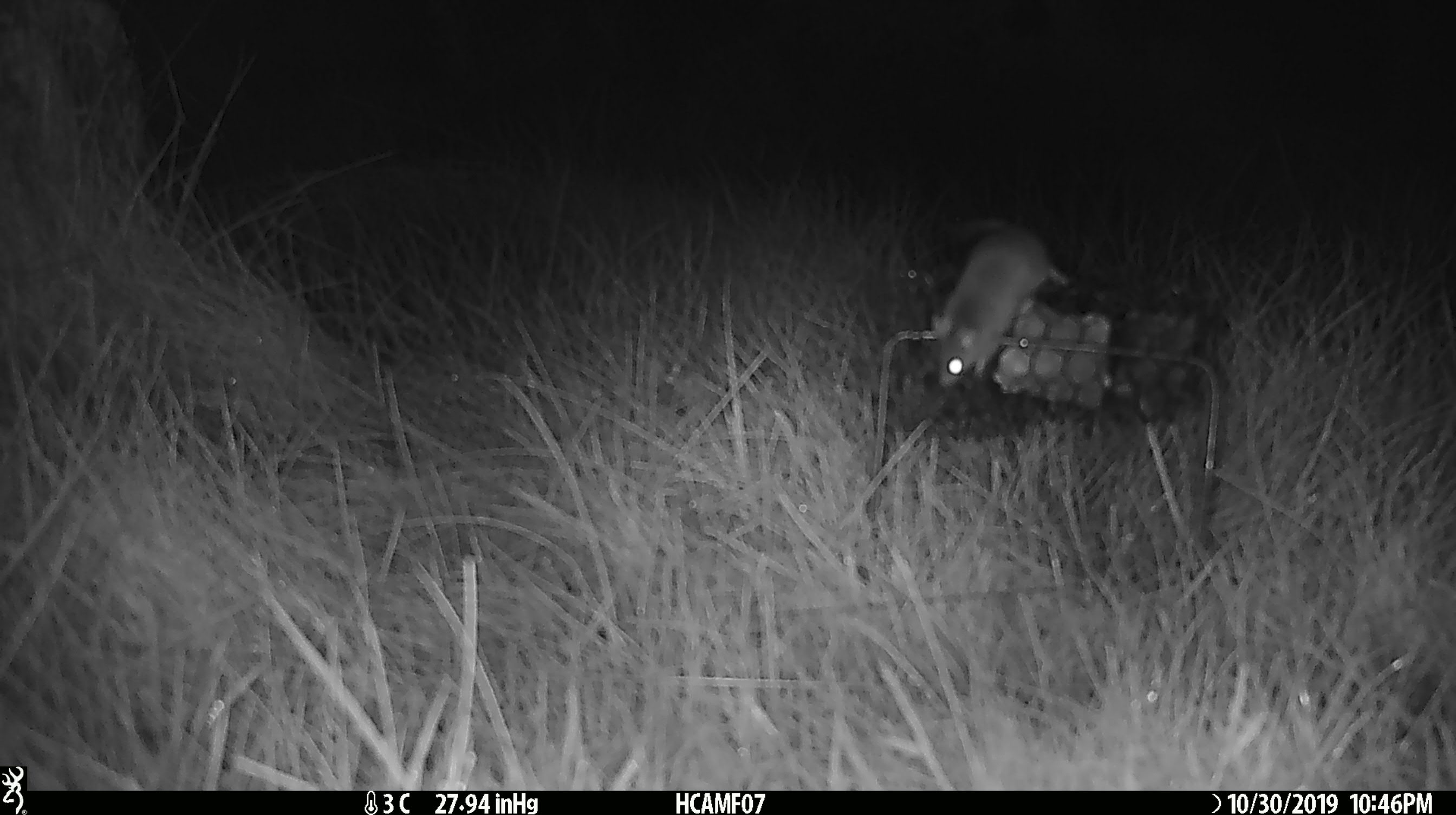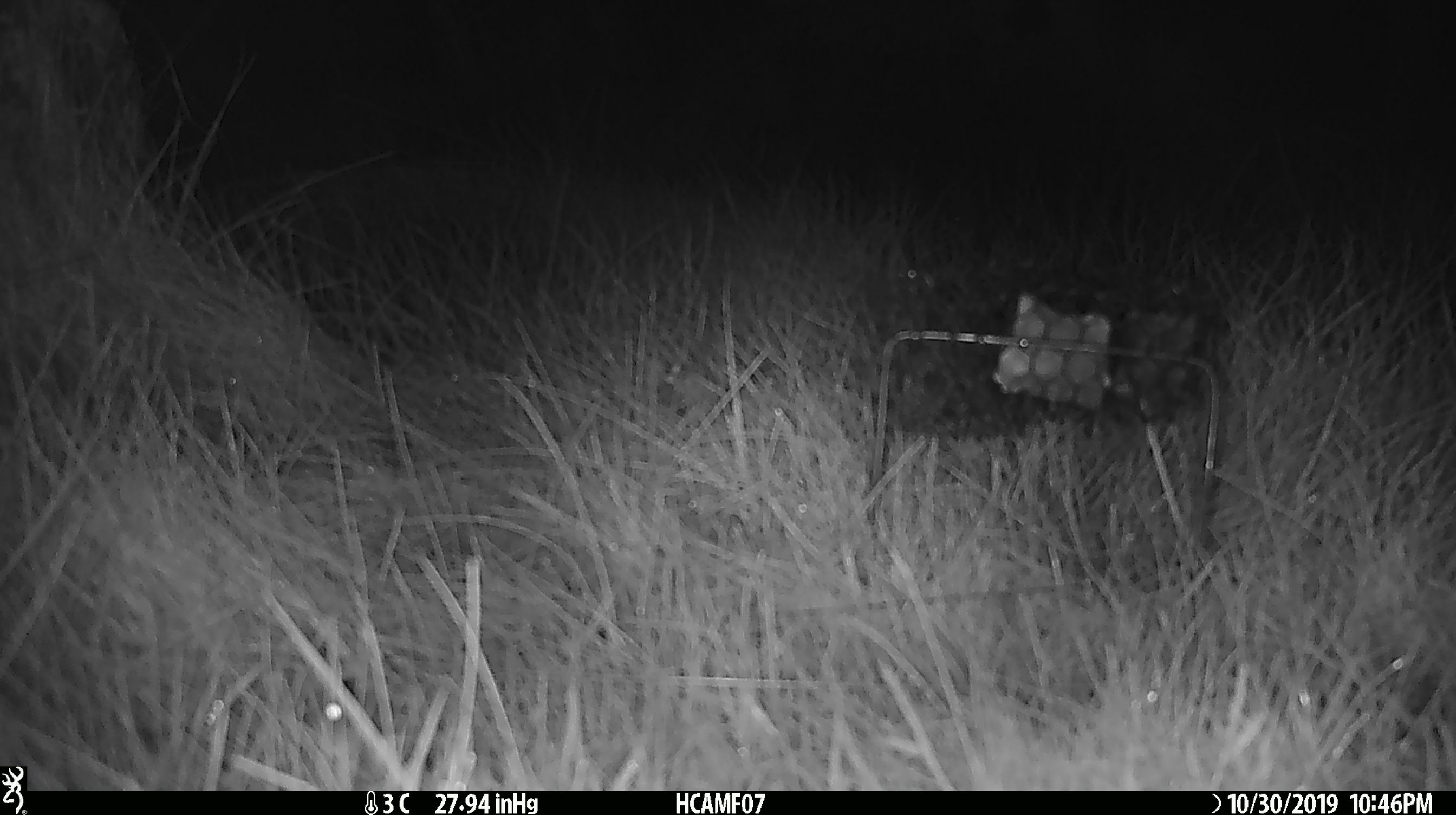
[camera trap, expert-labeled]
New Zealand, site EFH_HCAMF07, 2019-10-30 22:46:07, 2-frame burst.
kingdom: Animalia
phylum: Chordata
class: Mammalia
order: Rodentia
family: Muridae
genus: Mus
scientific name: Mus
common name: mouse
Mouse (Mus).